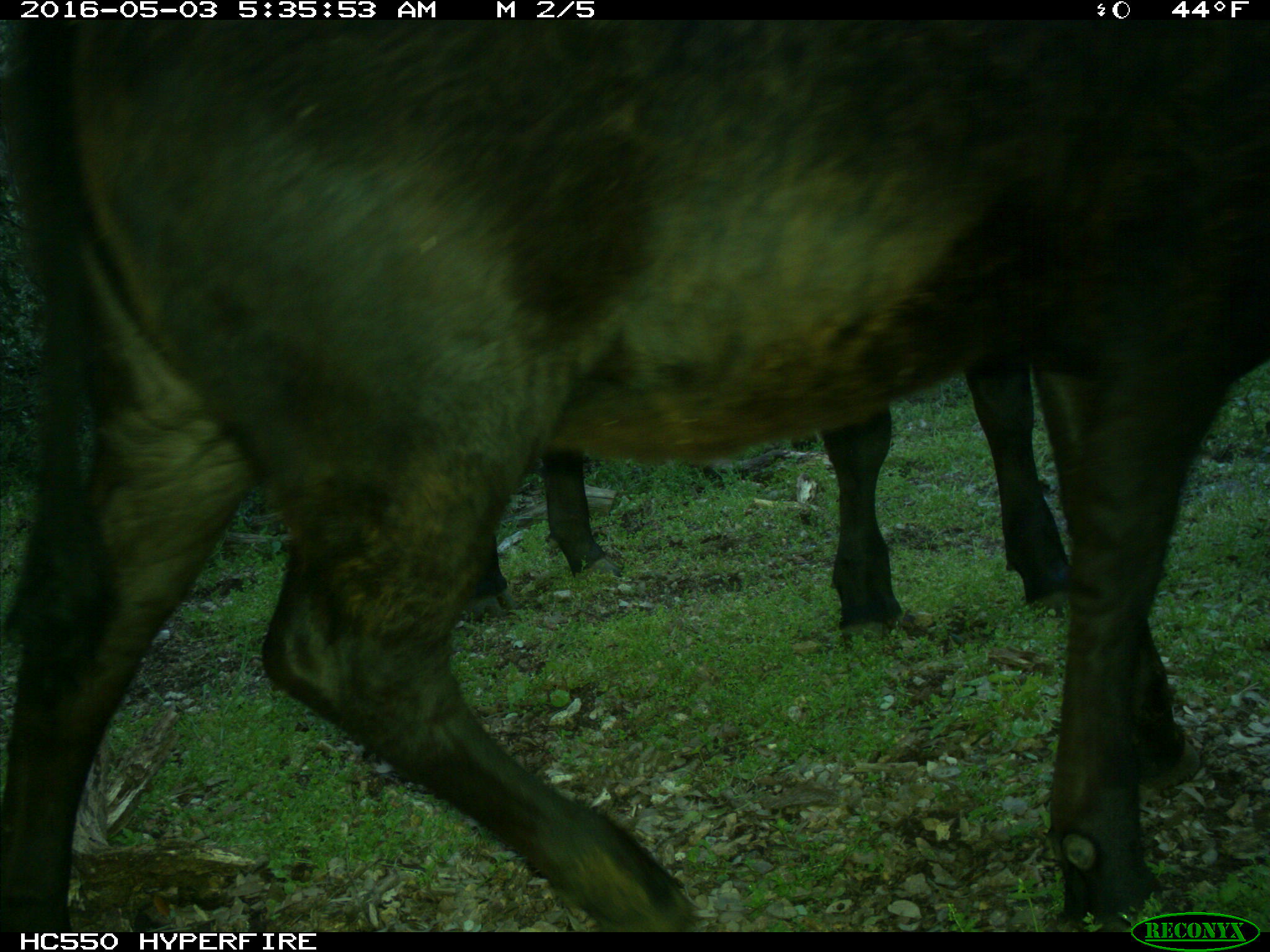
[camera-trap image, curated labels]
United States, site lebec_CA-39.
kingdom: Animalia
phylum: Chordata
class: Mammalia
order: Artiodactyla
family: Bovidae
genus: Bos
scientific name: Bos taurus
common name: domestic cow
Bos taurus (domestic cow).